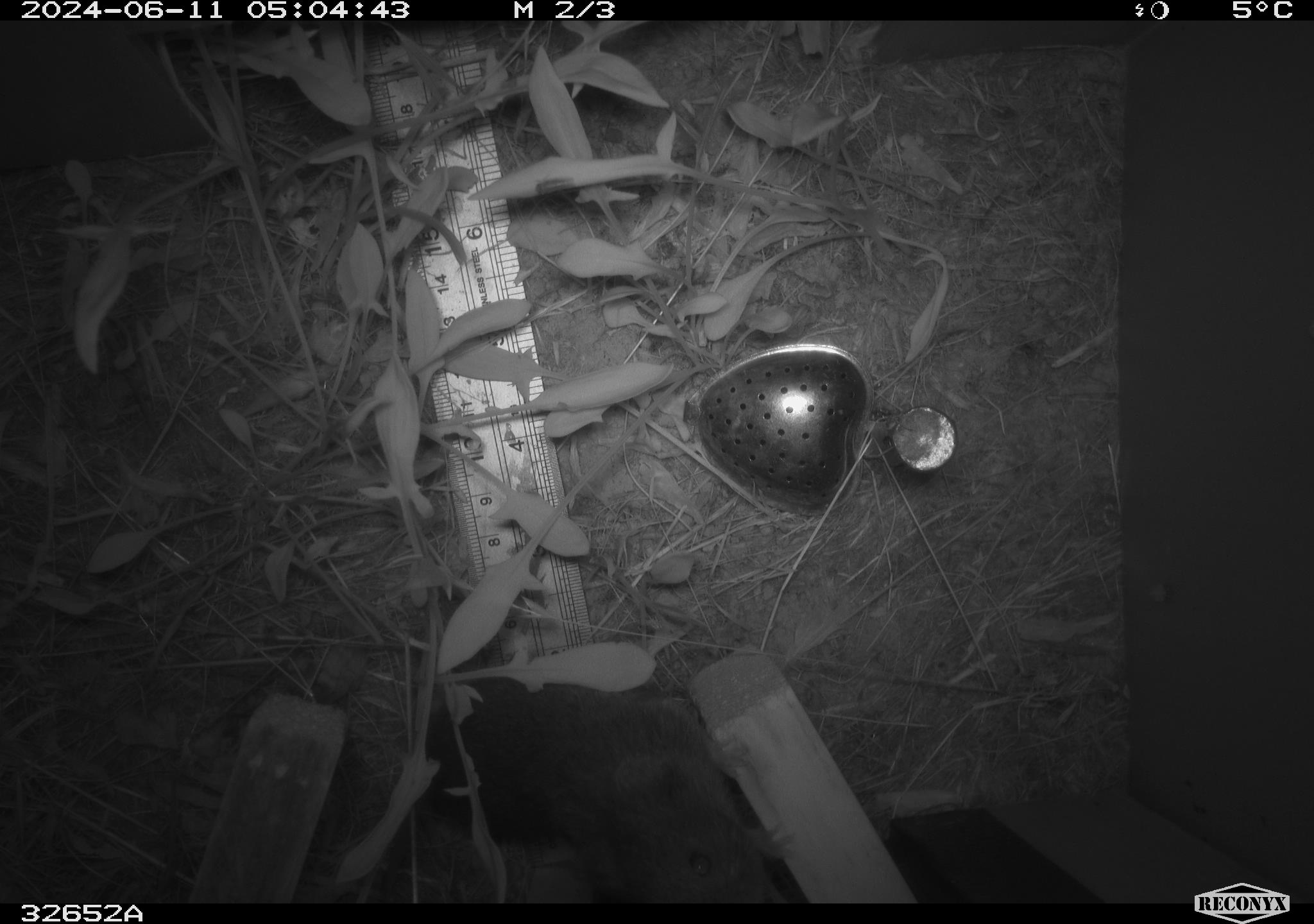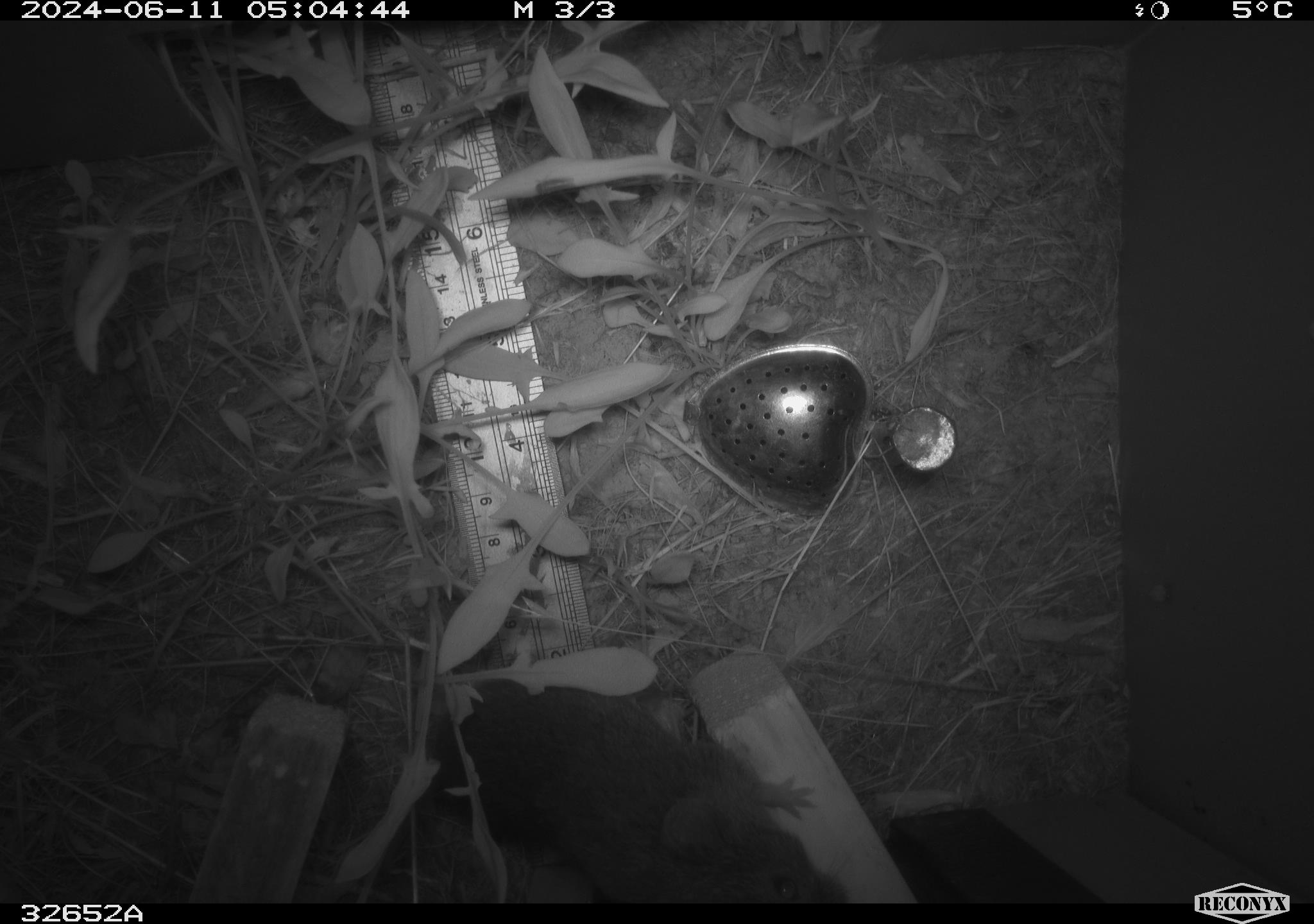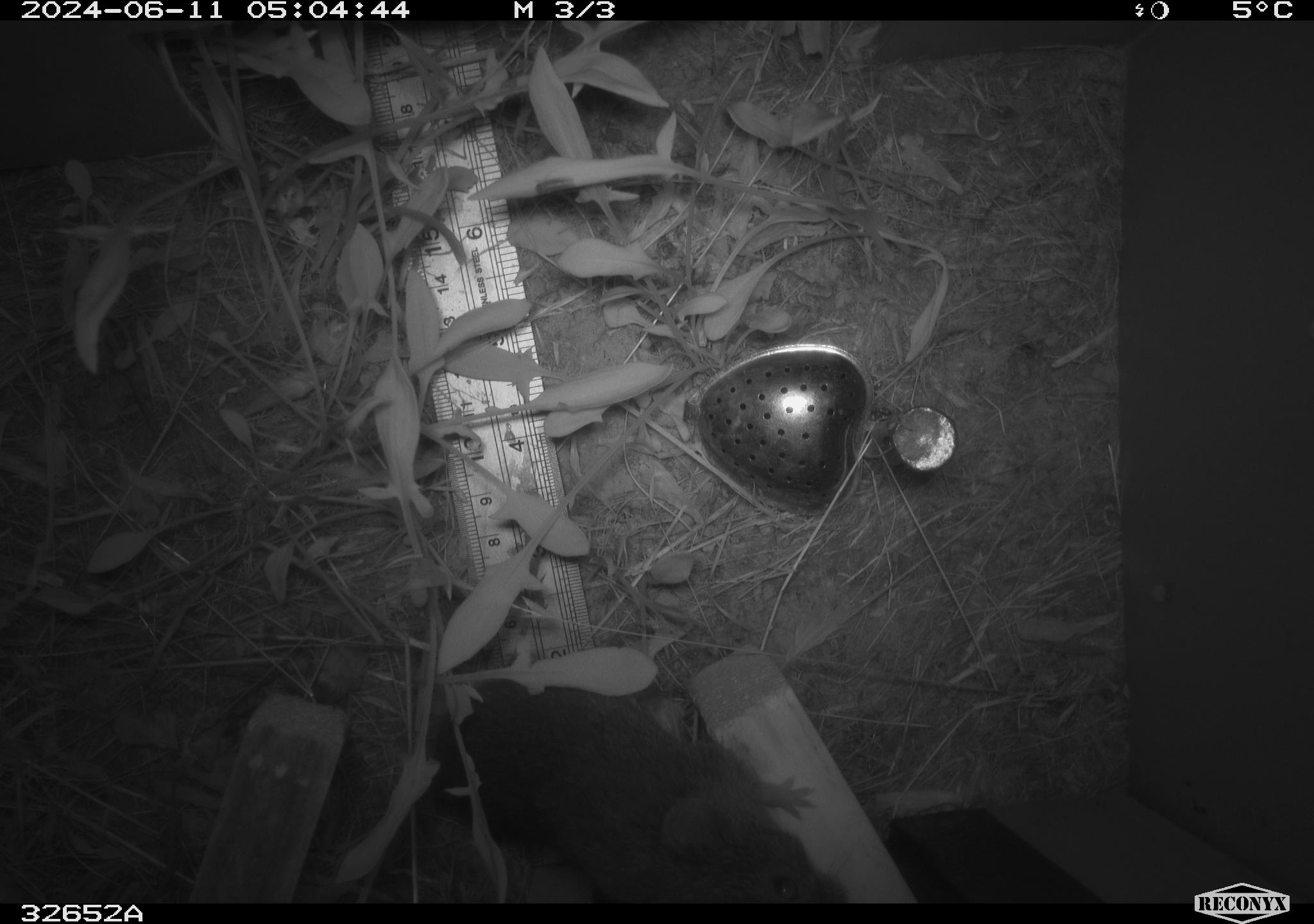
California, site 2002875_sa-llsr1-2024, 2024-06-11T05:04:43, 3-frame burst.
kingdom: Animalia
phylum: Chordata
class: Mammalia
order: Rodentia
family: Cricetidae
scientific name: Arvicolinae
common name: voles, lemmings, and muskrats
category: arvicolinae subfamily